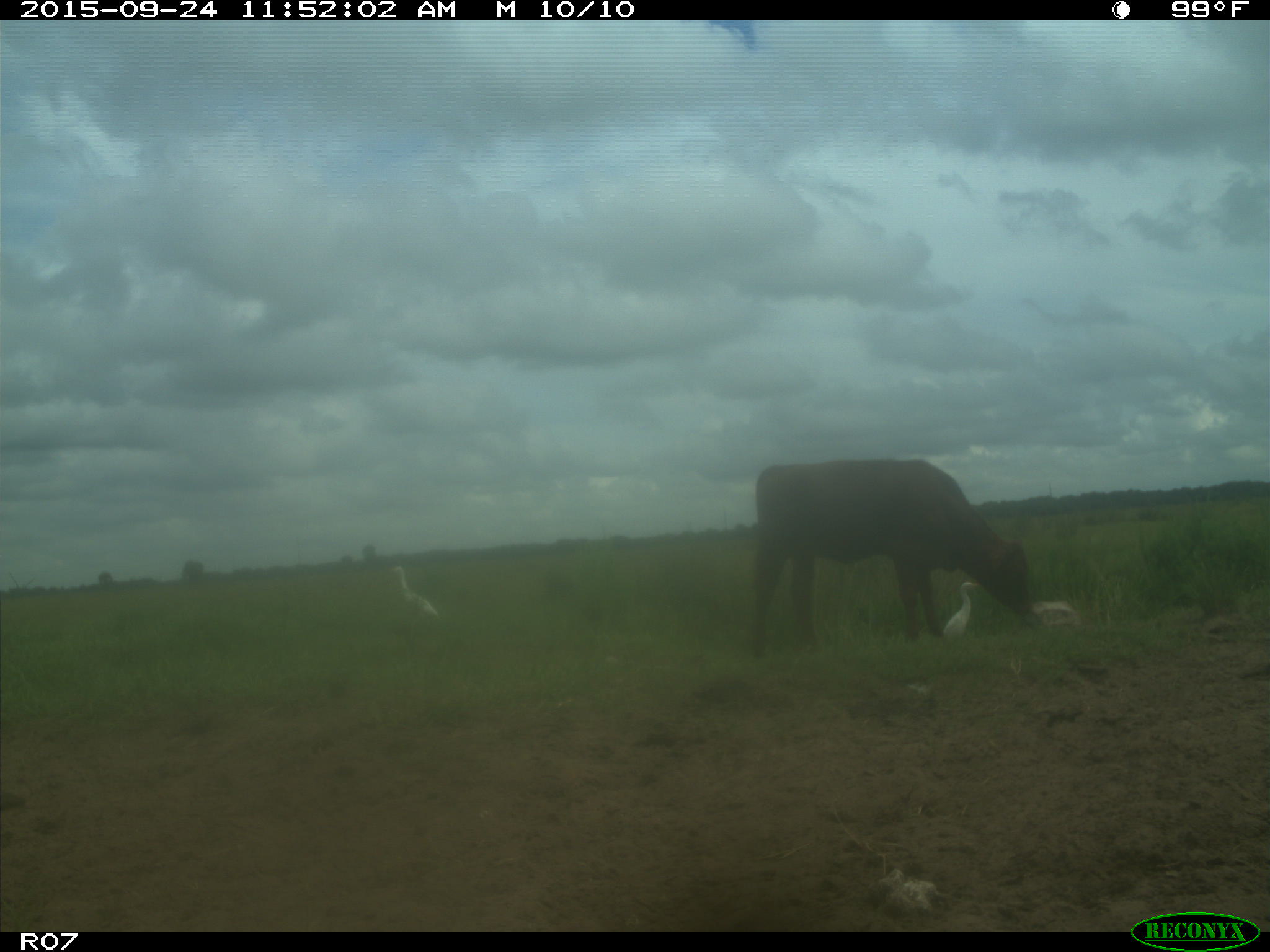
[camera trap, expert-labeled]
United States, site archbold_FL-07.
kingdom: Animalia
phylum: Chordata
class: Mammalia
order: Artiodactyla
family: Bovidae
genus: Bos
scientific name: Bos taurus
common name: domestic cow